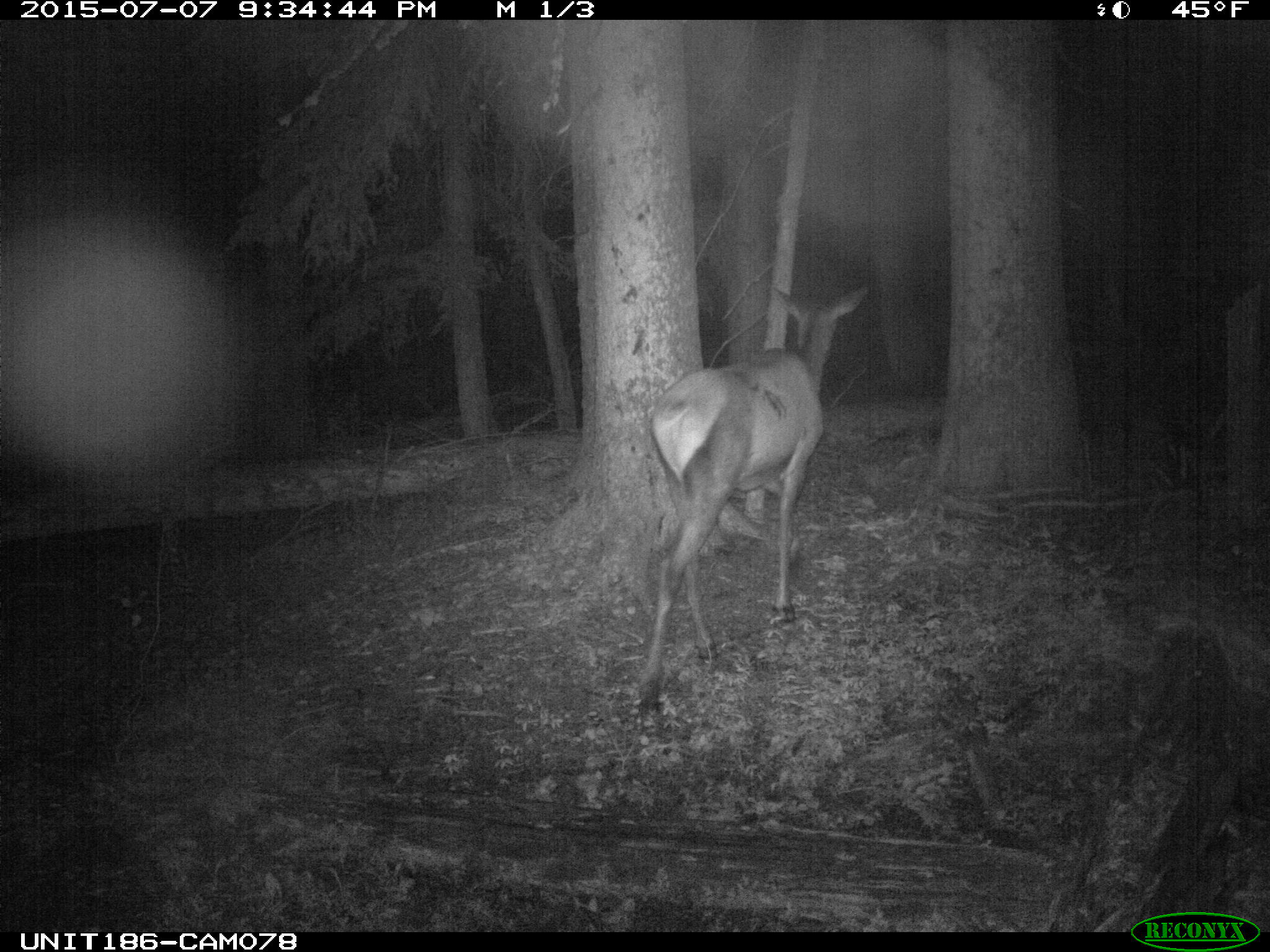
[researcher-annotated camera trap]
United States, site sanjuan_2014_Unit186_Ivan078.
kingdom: Animalia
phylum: Chordata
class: Mammalia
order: Artiodactyla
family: Cervidae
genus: Cervus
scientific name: Cervus elaphus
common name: red deer